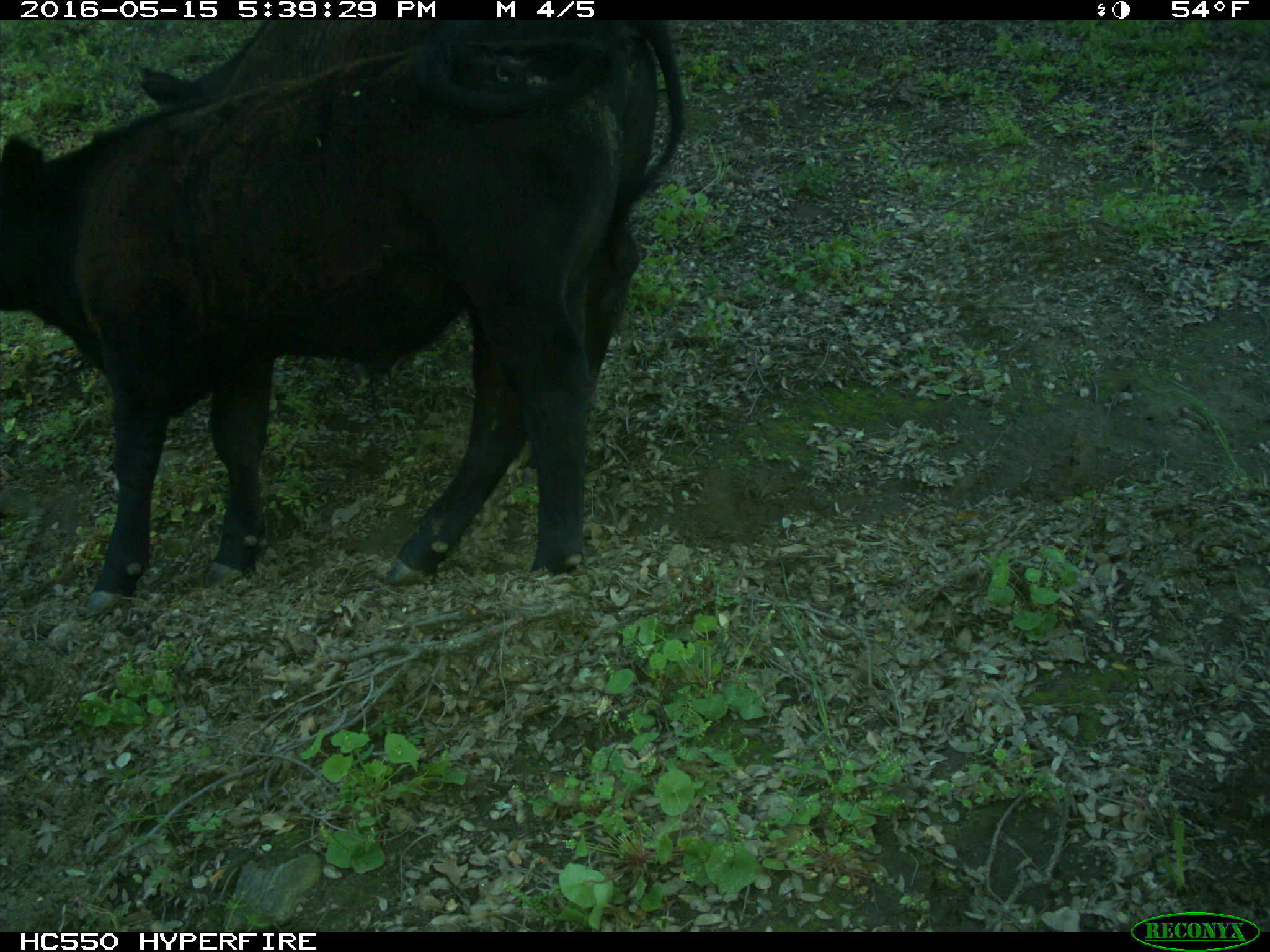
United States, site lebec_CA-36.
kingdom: Animalia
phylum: Chordata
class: Mammalia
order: Artiodactyla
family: Bovidae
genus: Bos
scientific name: Bos taurus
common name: domestic cow